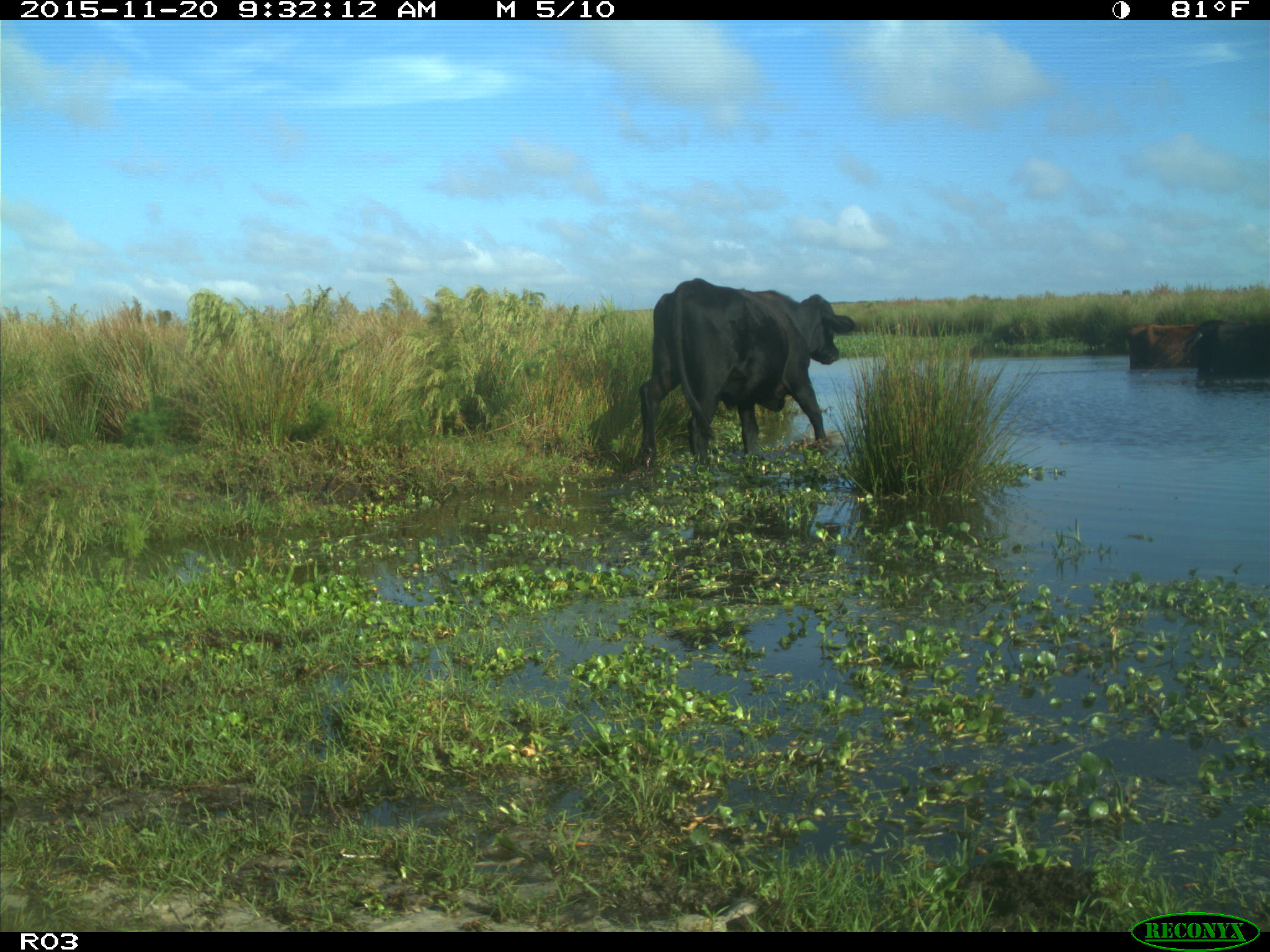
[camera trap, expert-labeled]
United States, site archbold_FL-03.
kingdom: Animalia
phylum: Chordata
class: Mammalia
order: Artiodactyla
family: Bovidae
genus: Bos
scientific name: Bos taurus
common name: domestic cow